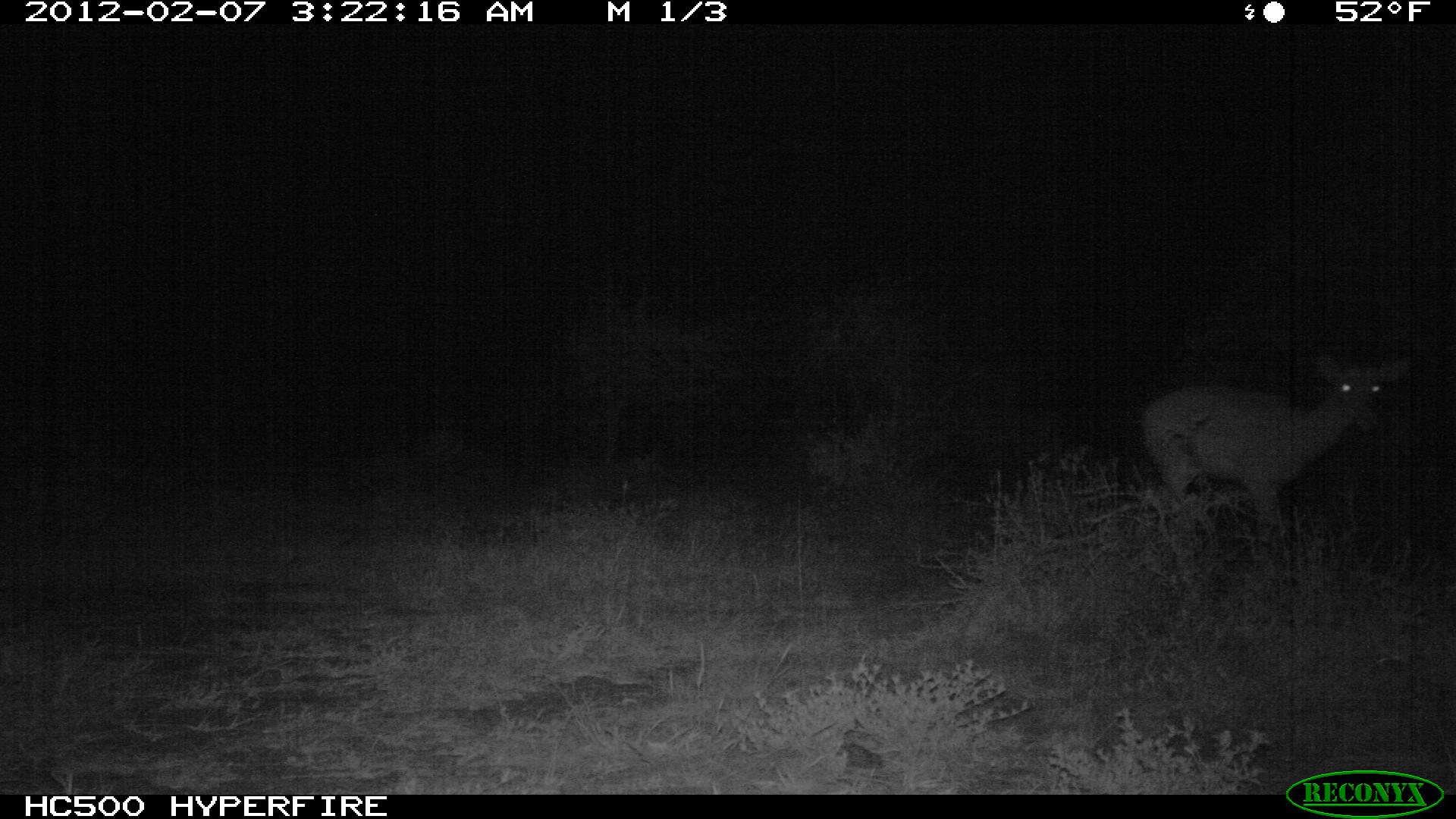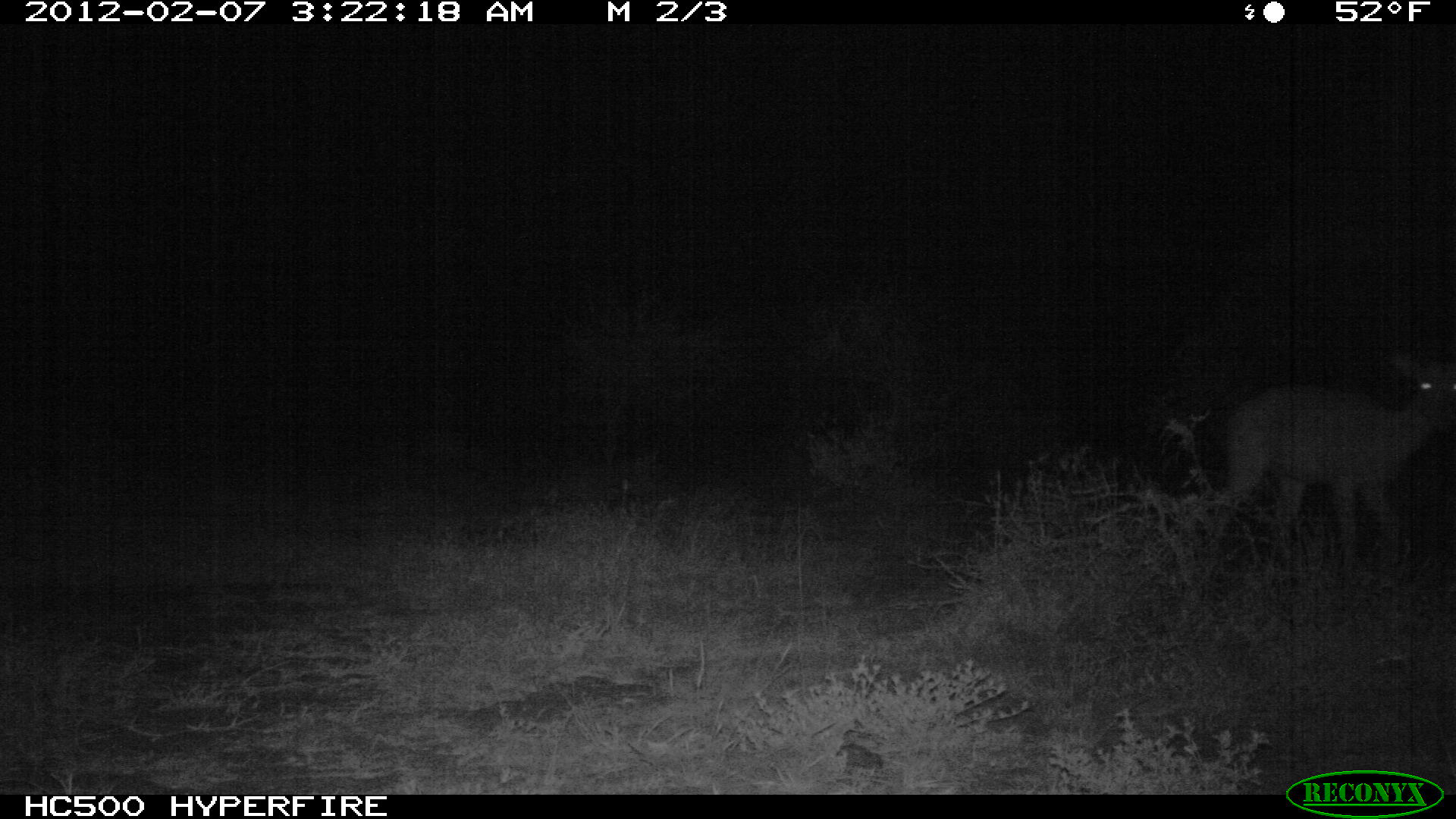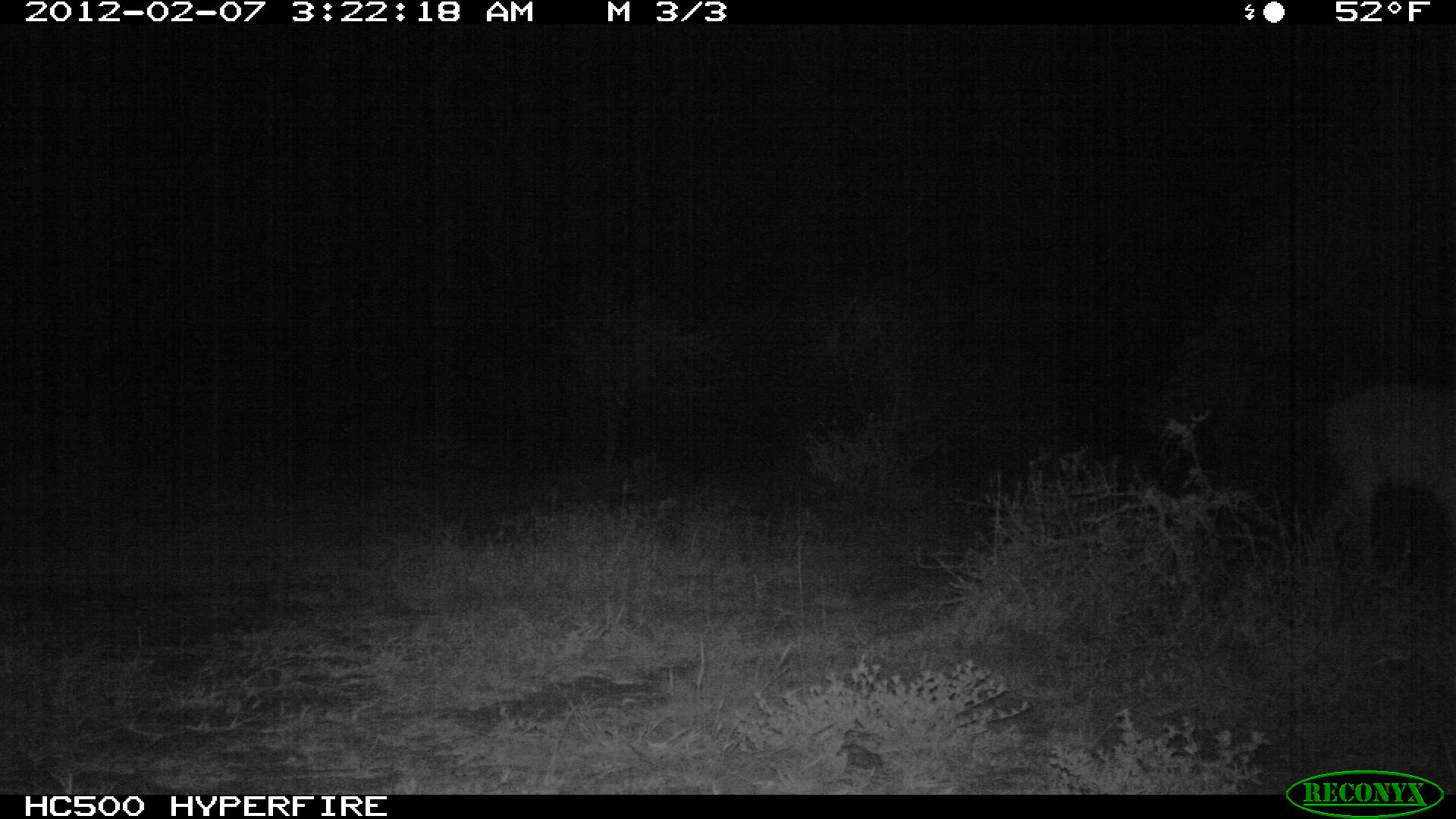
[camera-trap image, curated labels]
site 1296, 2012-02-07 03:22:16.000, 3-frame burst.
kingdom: Animalia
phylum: Chordata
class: Mammalia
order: Artiodactyla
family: Bovidae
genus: Aepyceros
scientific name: Aepyceros melampus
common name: impala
Aepyceros melampus (impala), count 1.